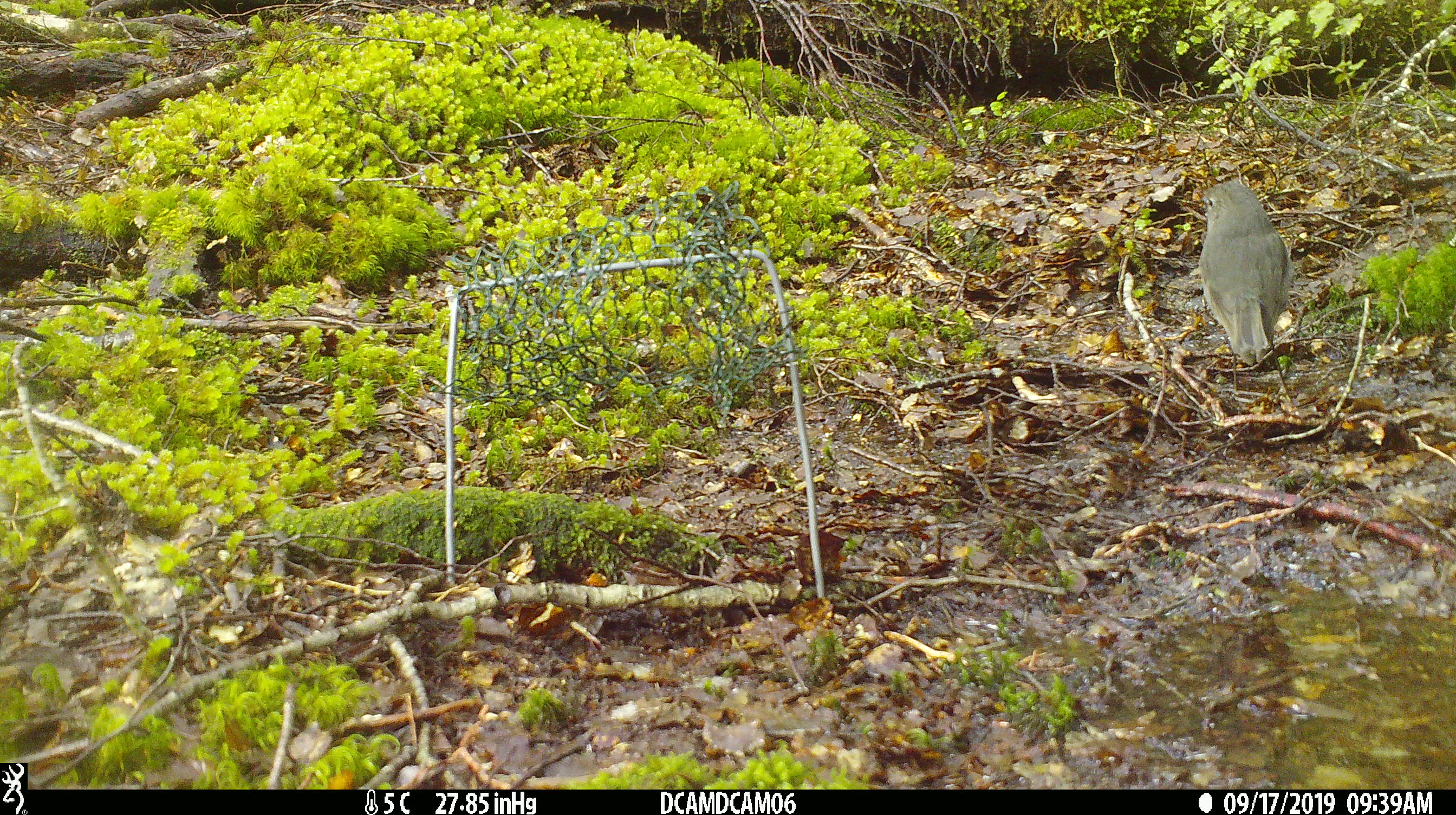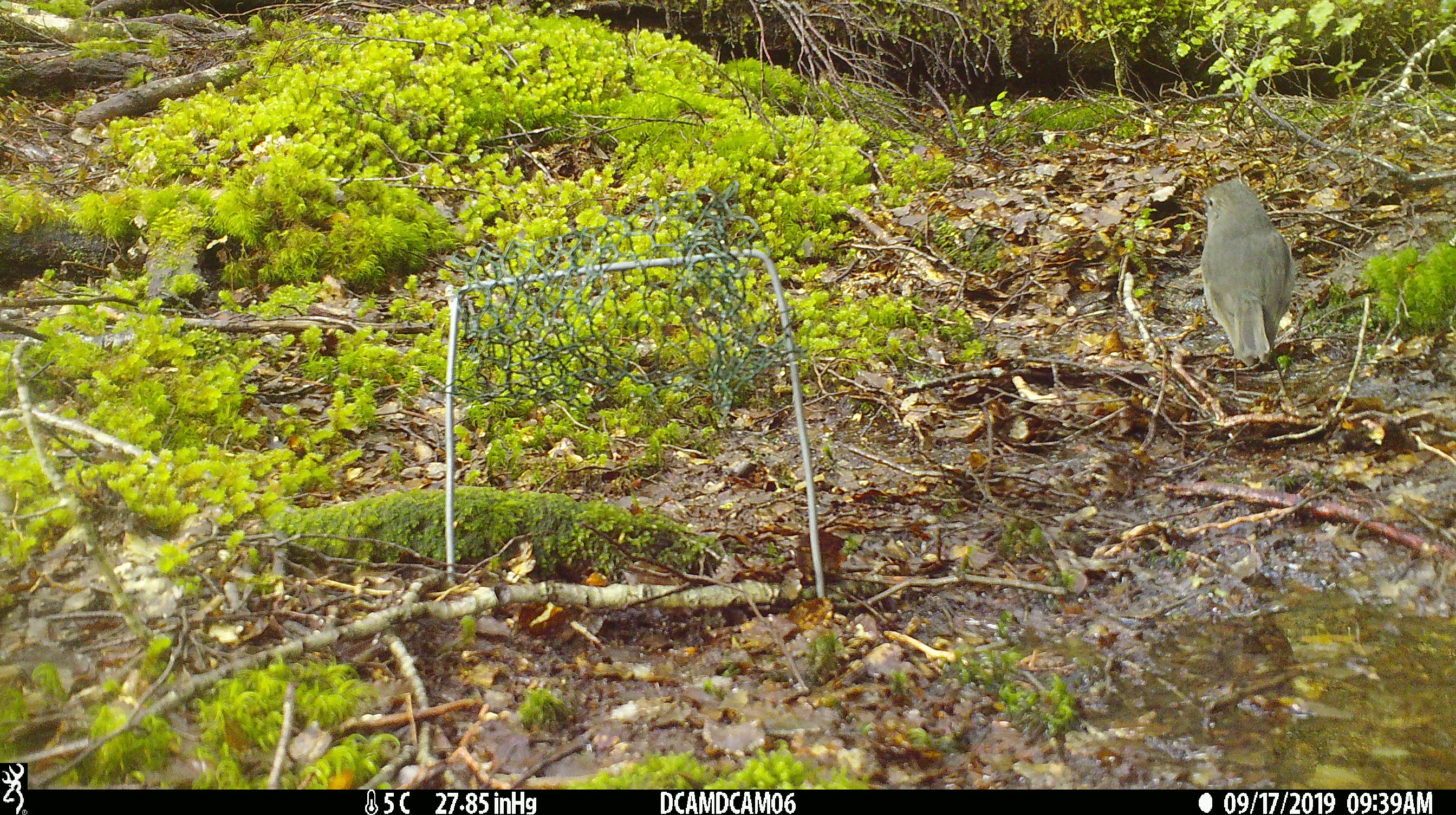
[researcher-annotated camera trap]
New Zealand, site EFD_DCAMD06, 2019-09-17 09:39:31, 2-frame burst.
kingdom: Animalia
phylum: Chordata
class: Aves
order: Passeriformes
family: Petroicidae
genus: Petroica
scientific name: Petroica australis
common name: new zealand robin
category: robin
Robin (new zealand robin) (Petroica australis).